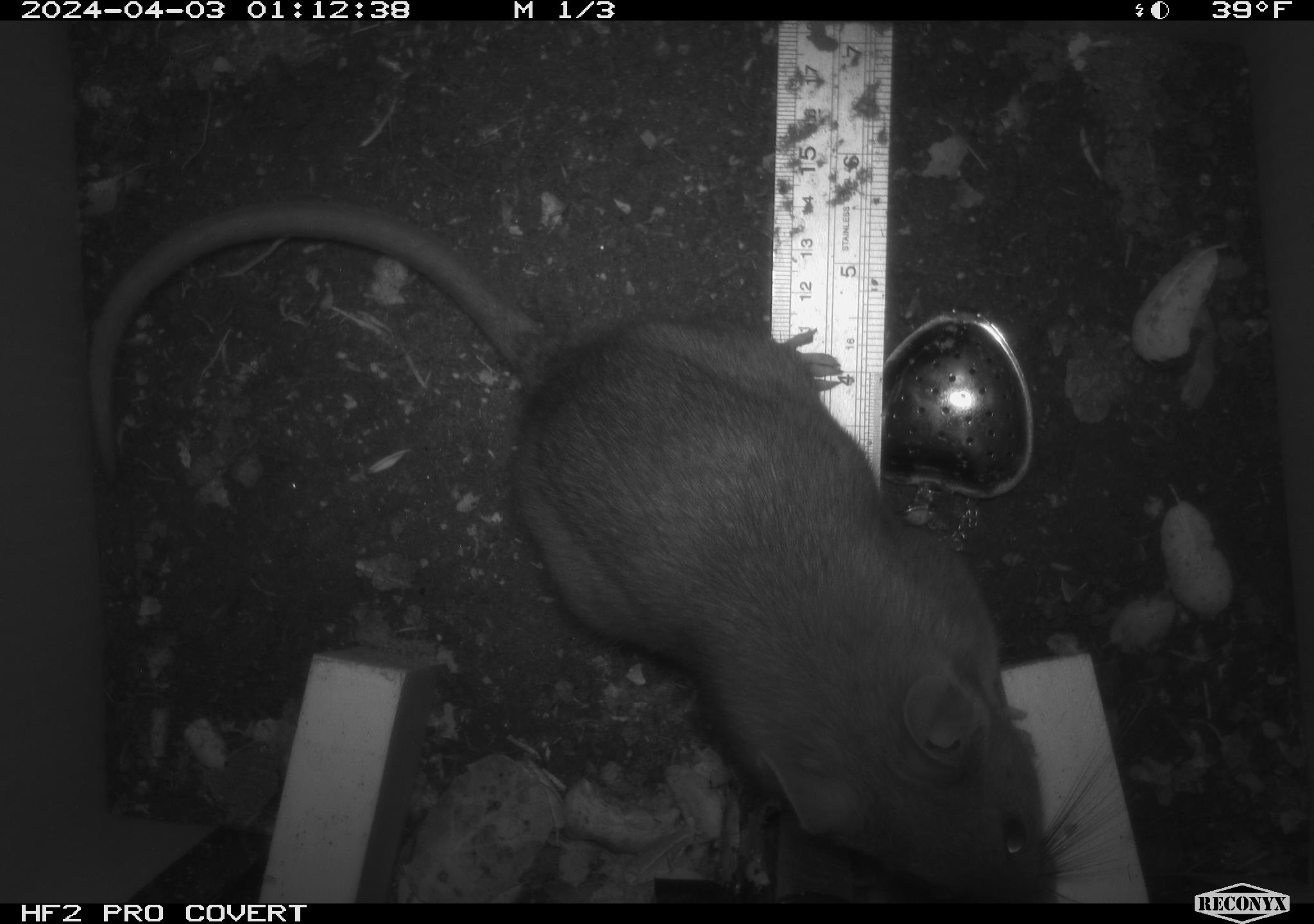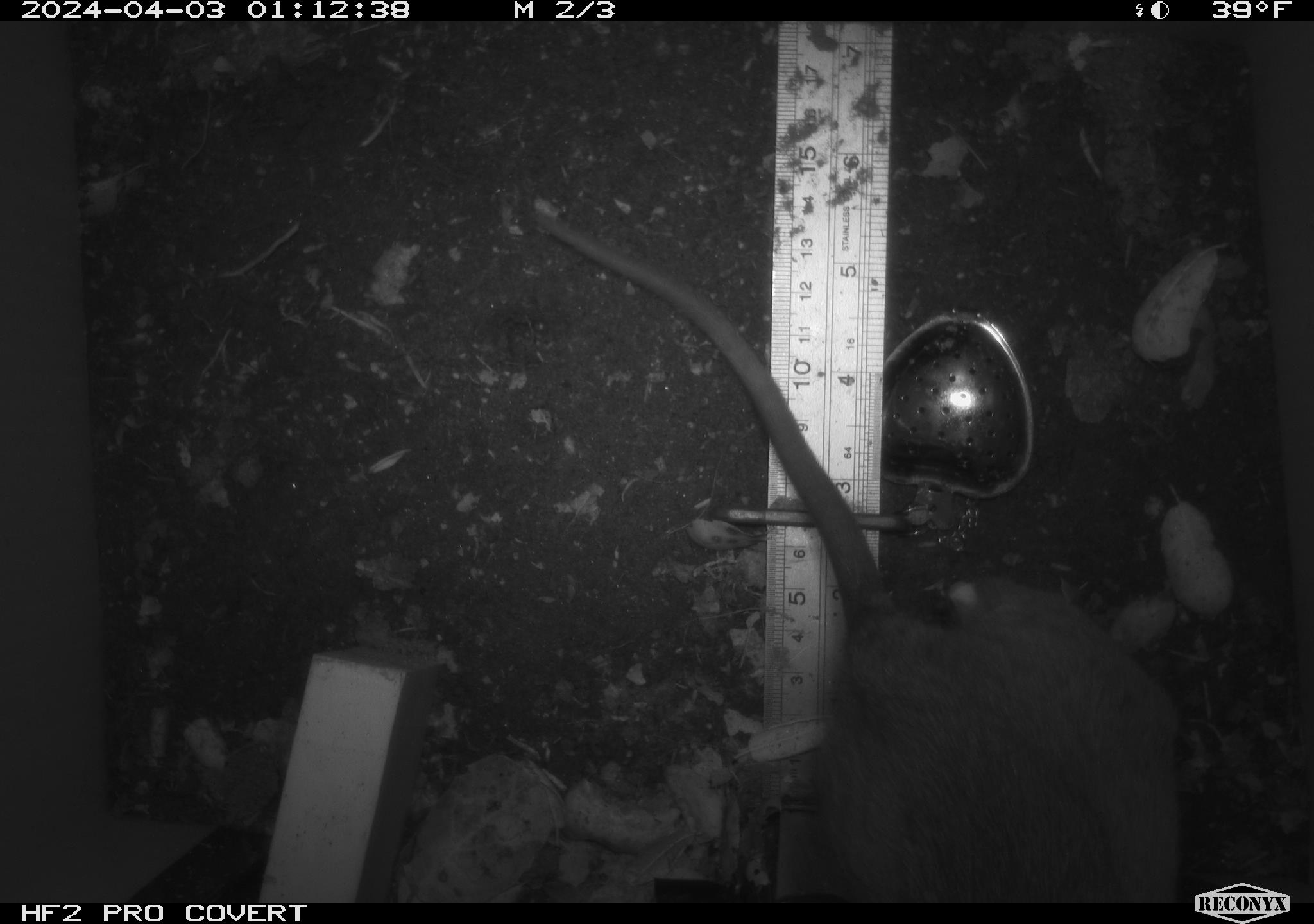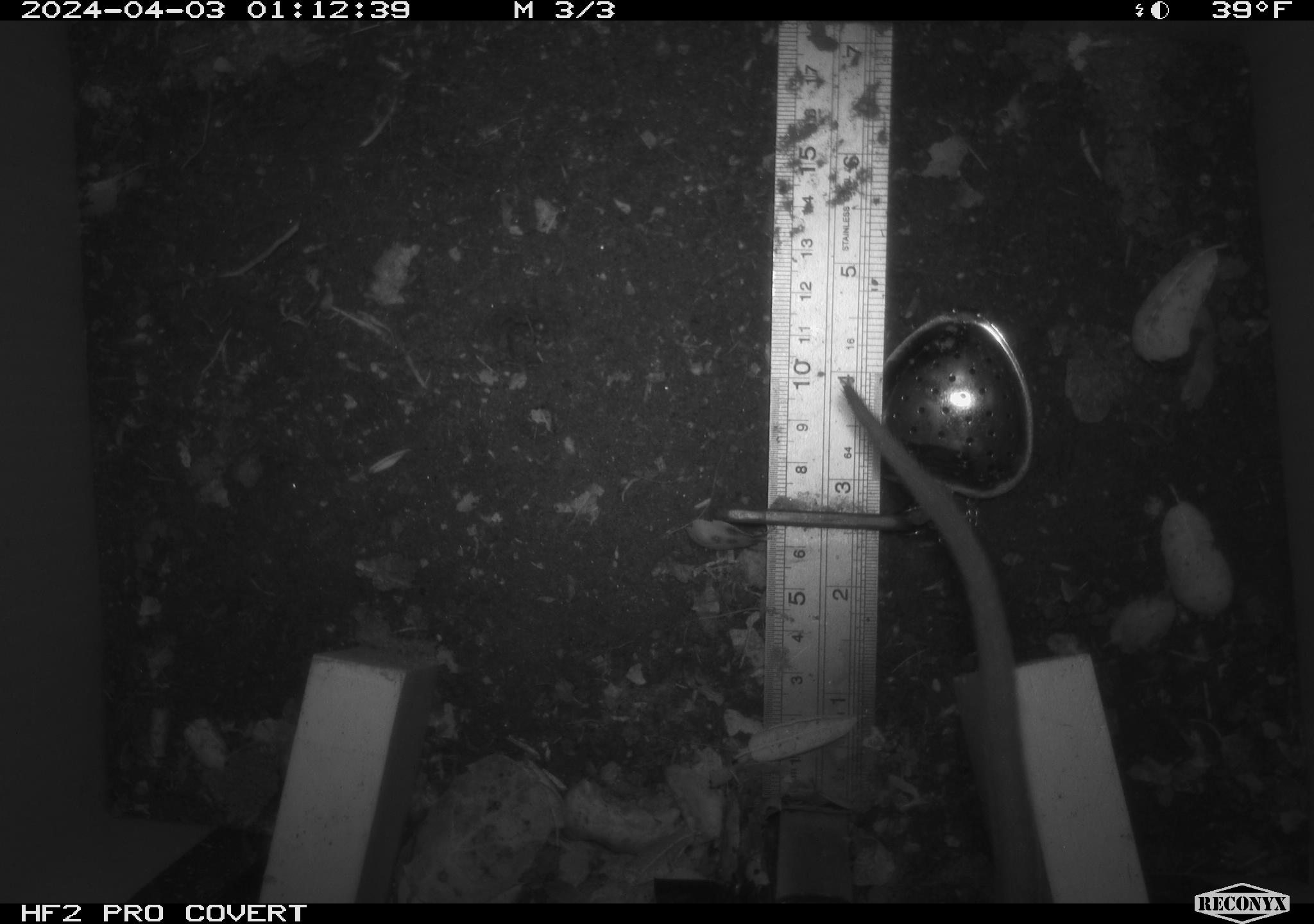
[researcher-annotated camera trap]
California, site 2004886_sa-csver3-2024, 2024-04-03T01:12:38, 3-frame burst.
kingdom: Animalia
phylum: Chordata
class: Mammalia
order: Rodentia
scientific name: Rodentia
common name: rodent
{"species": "rodent (Rodentia)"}